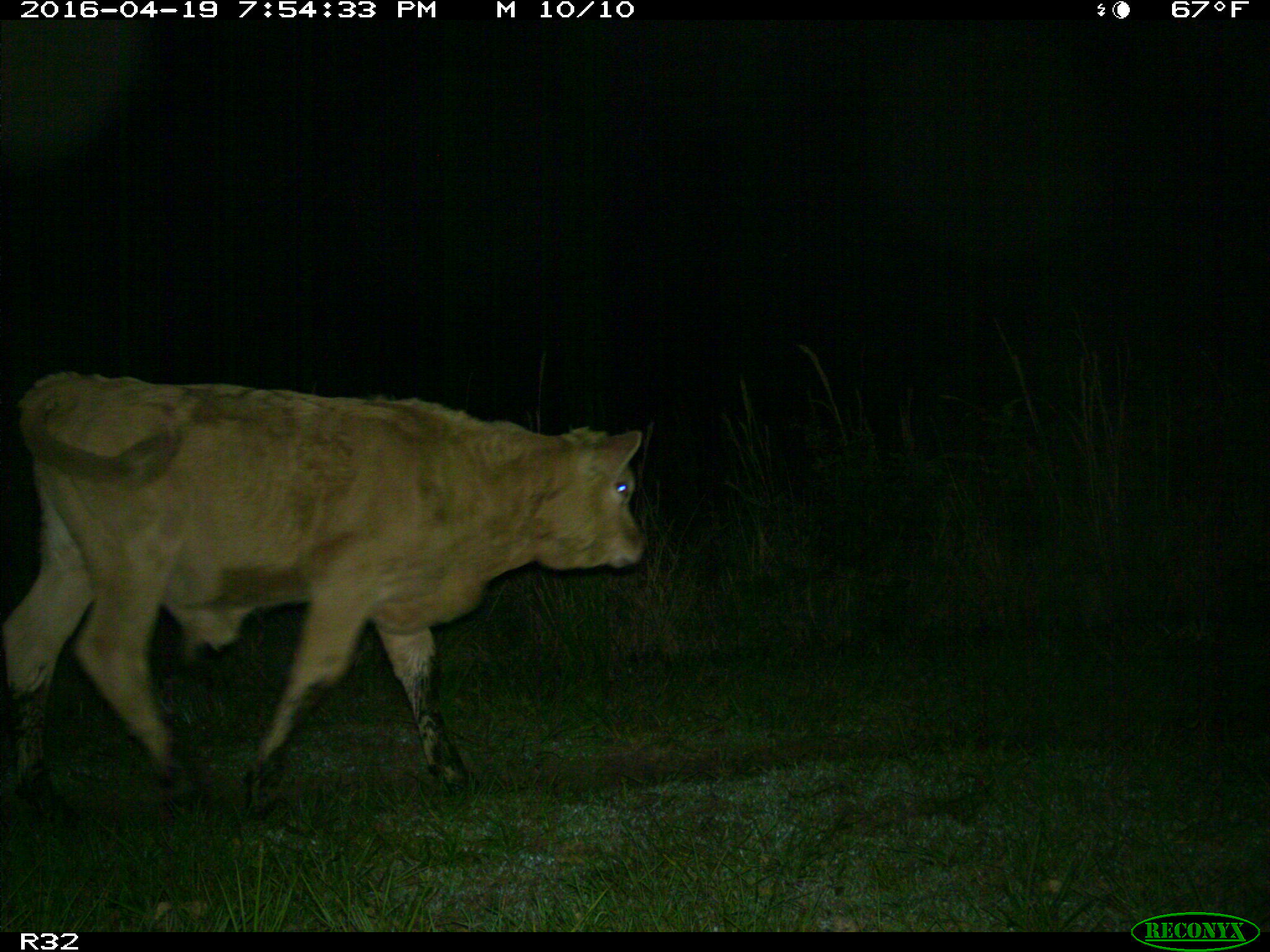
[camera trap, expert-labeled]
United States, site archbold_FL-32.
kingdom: Animalia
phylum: Chordata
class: Mammalia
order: Artiodactyla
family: Bovidae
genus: Bos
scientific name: Bos taurus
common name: domestic cow